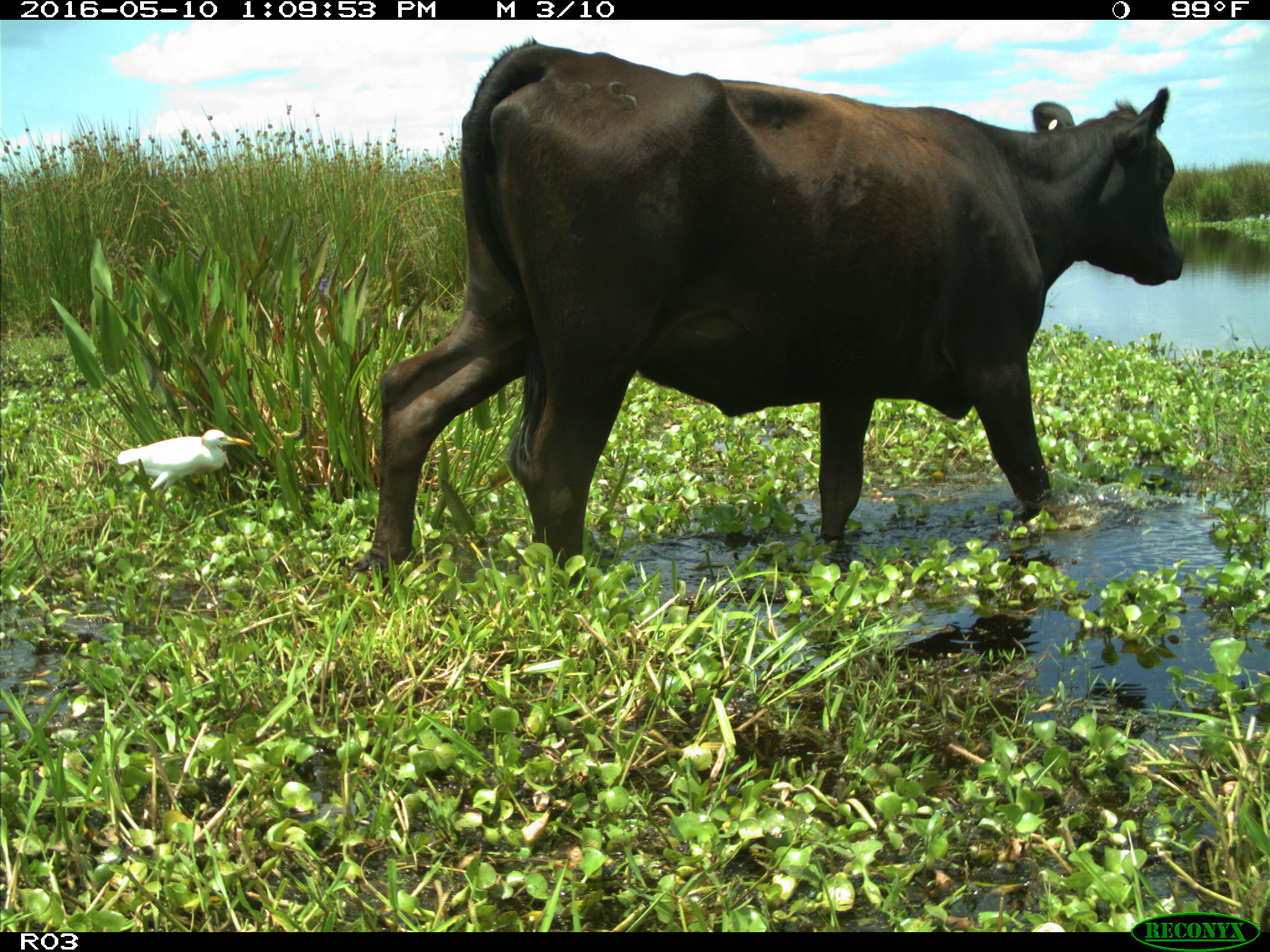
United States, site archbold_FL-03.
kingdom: Animalia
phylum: Chordata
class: Mammalia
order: Artiodactyla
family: Bovidae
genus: Bos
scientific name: Bos taurus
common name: domestic cow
Bos taurus (domestic cow).